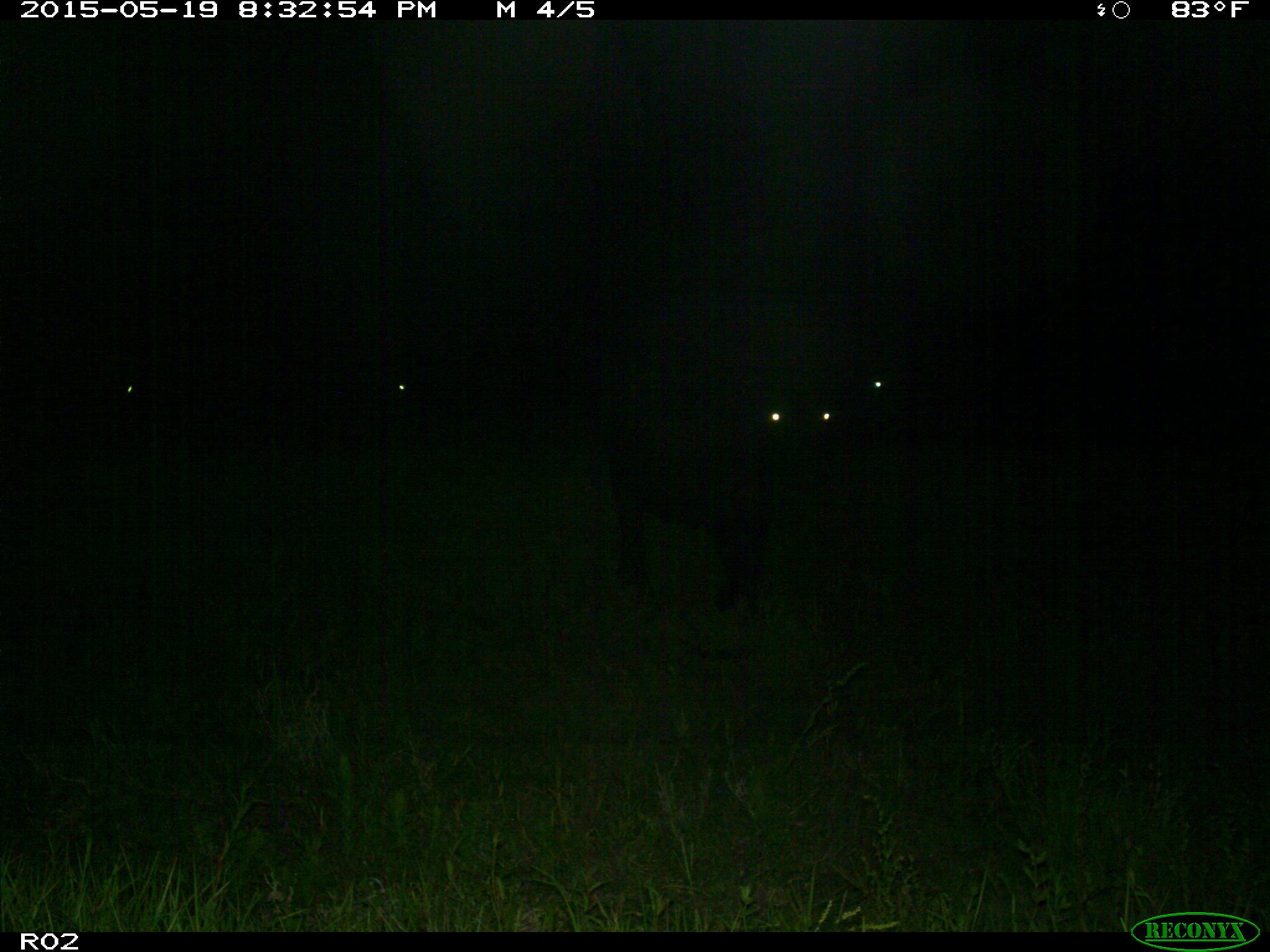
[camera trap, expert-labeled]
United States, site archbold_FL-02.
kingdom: Animalia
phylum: Chordata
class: Mammalia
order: Artiodactyla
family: Bovidae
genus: Bos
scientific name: Bos taurus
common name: domestic cow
Bos taurus (domestic cow).